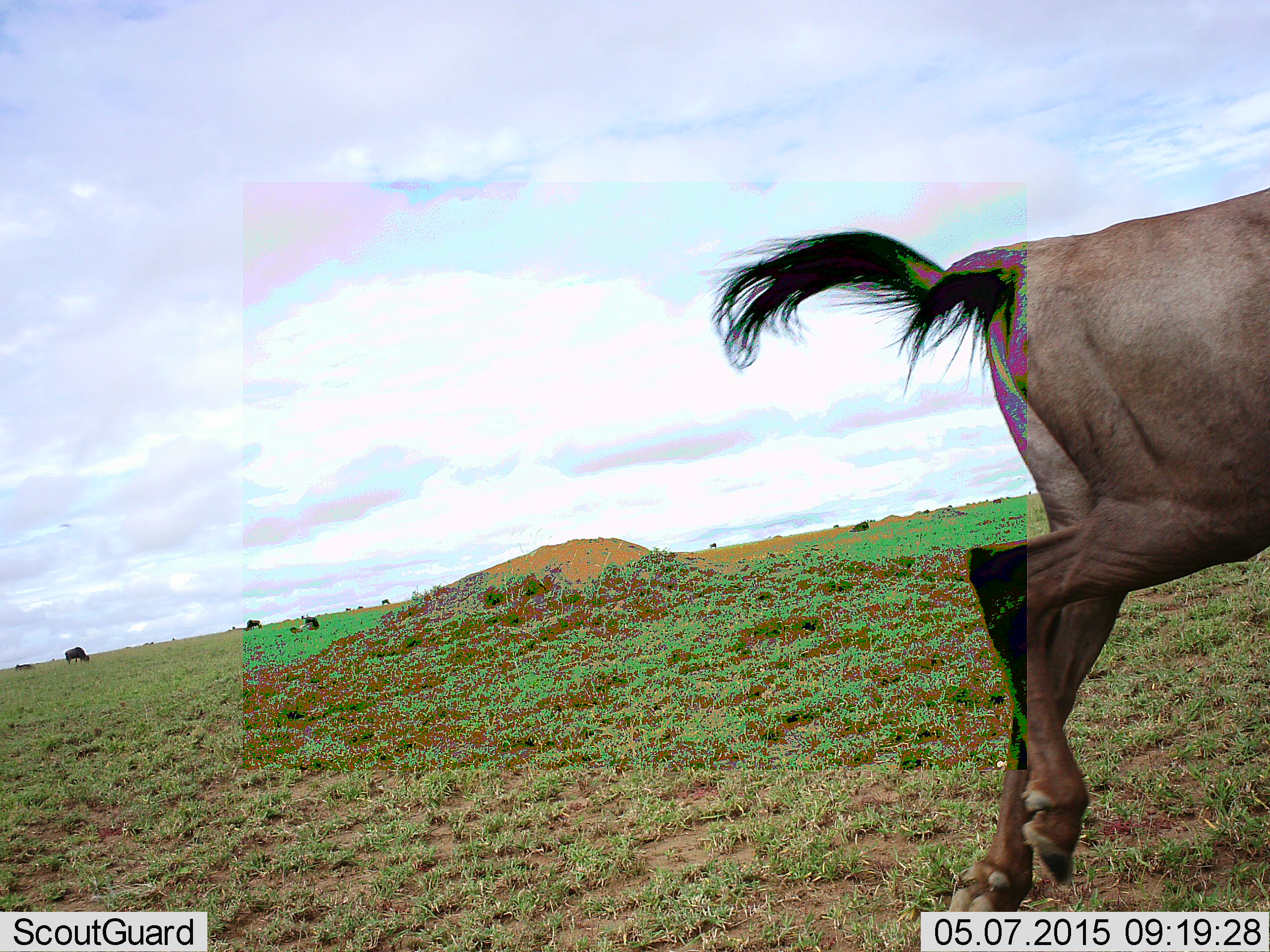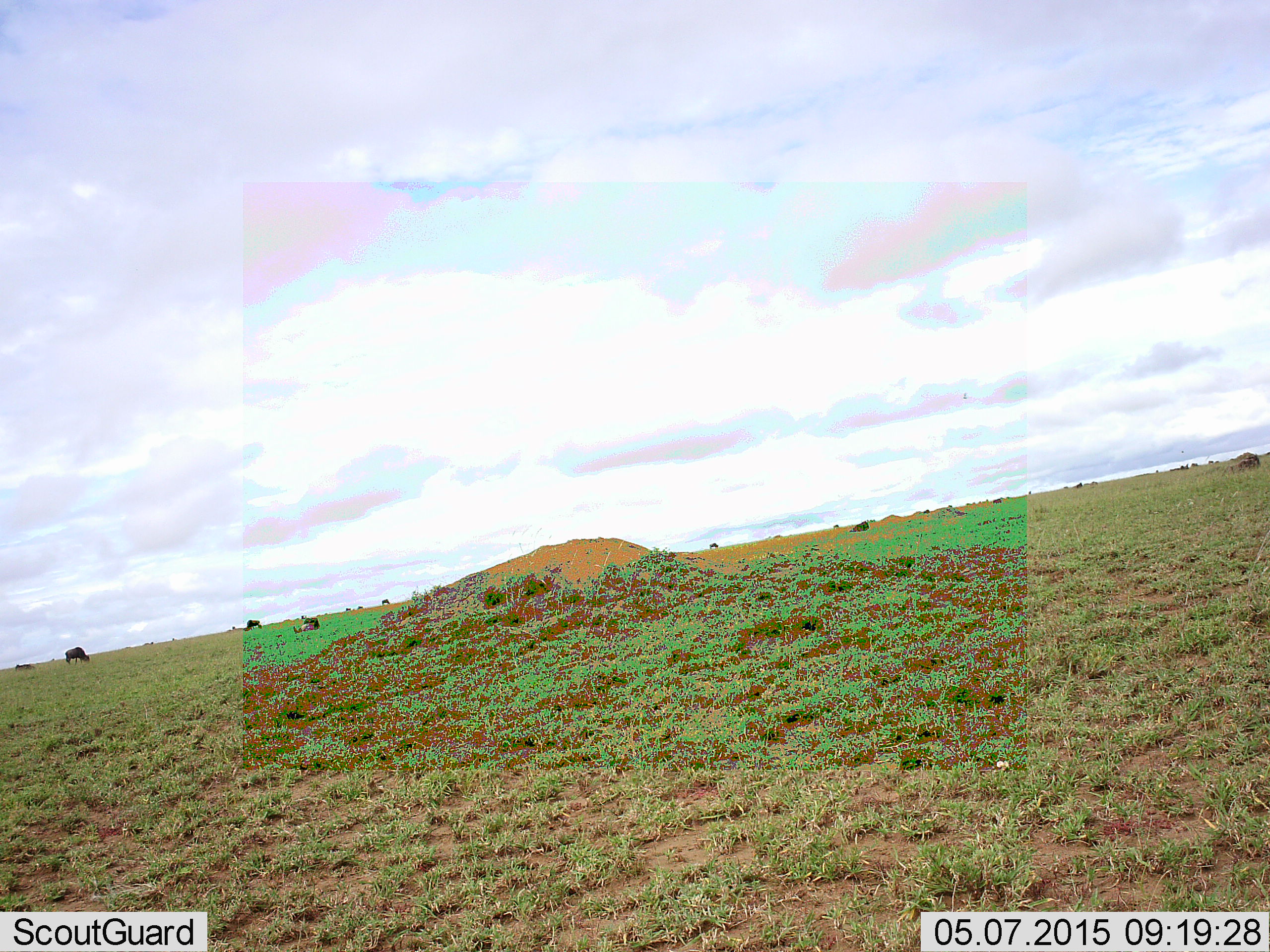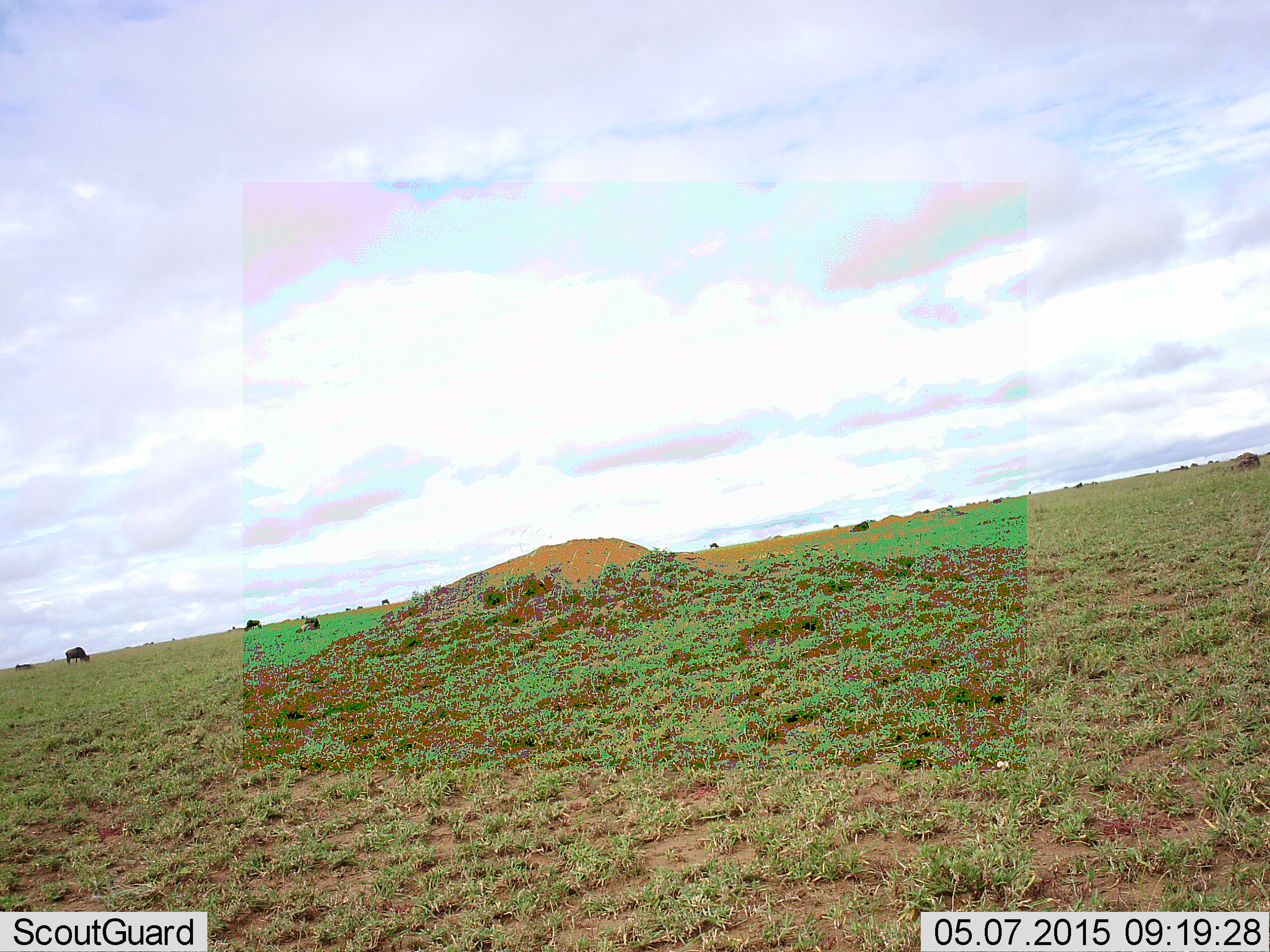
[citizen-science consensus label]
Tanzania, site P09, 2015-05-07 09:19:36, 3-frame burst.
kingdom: Animalia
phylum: Chordata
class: Mammalia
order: Artiodactyla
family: Bovidae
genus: Connochaetes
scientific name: Connochaetes taurinus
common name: blue wildebeest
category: wildebeest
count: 2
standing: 40%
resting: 30%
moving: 90%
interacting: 0%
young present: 0%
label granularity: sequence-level